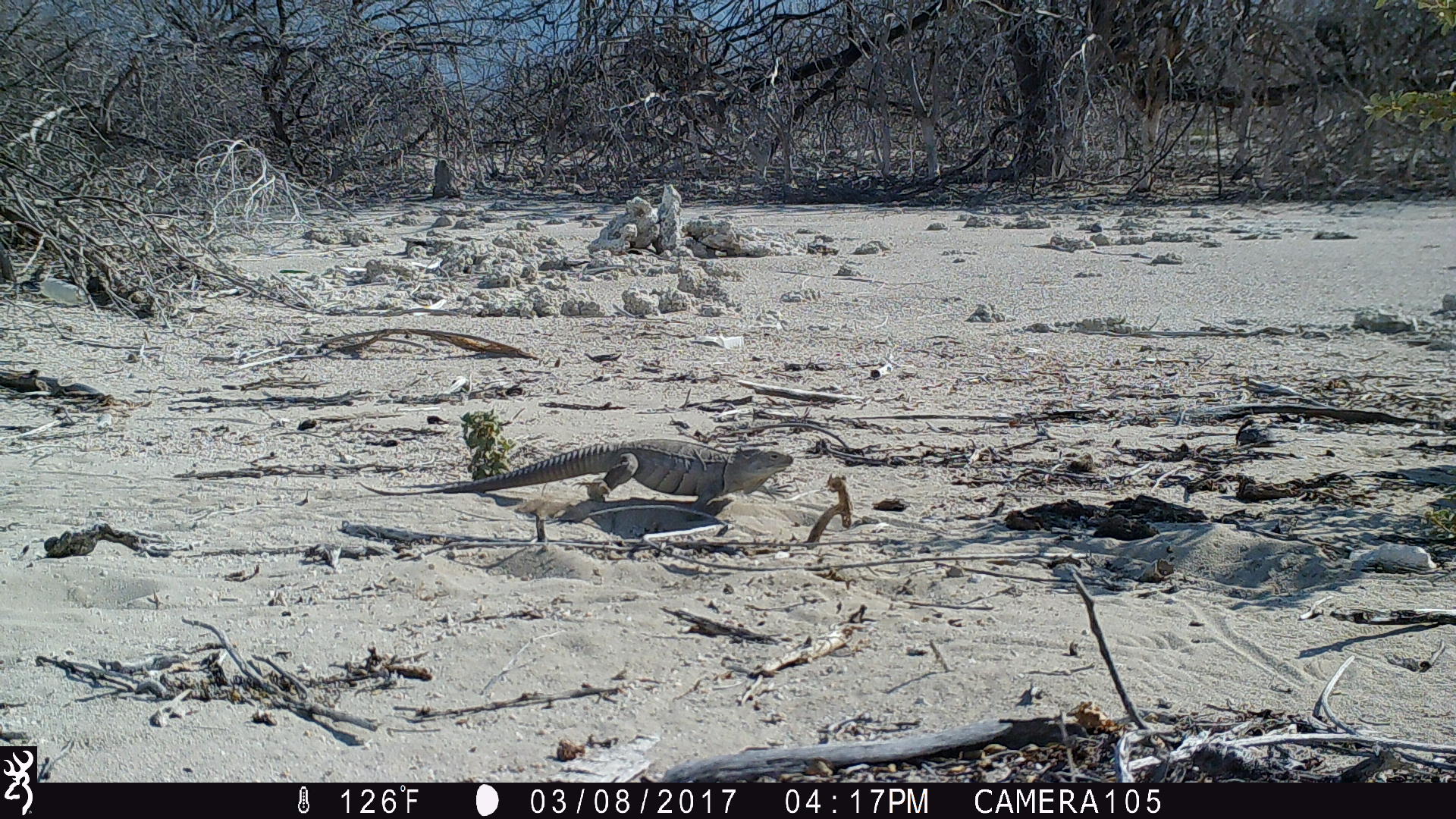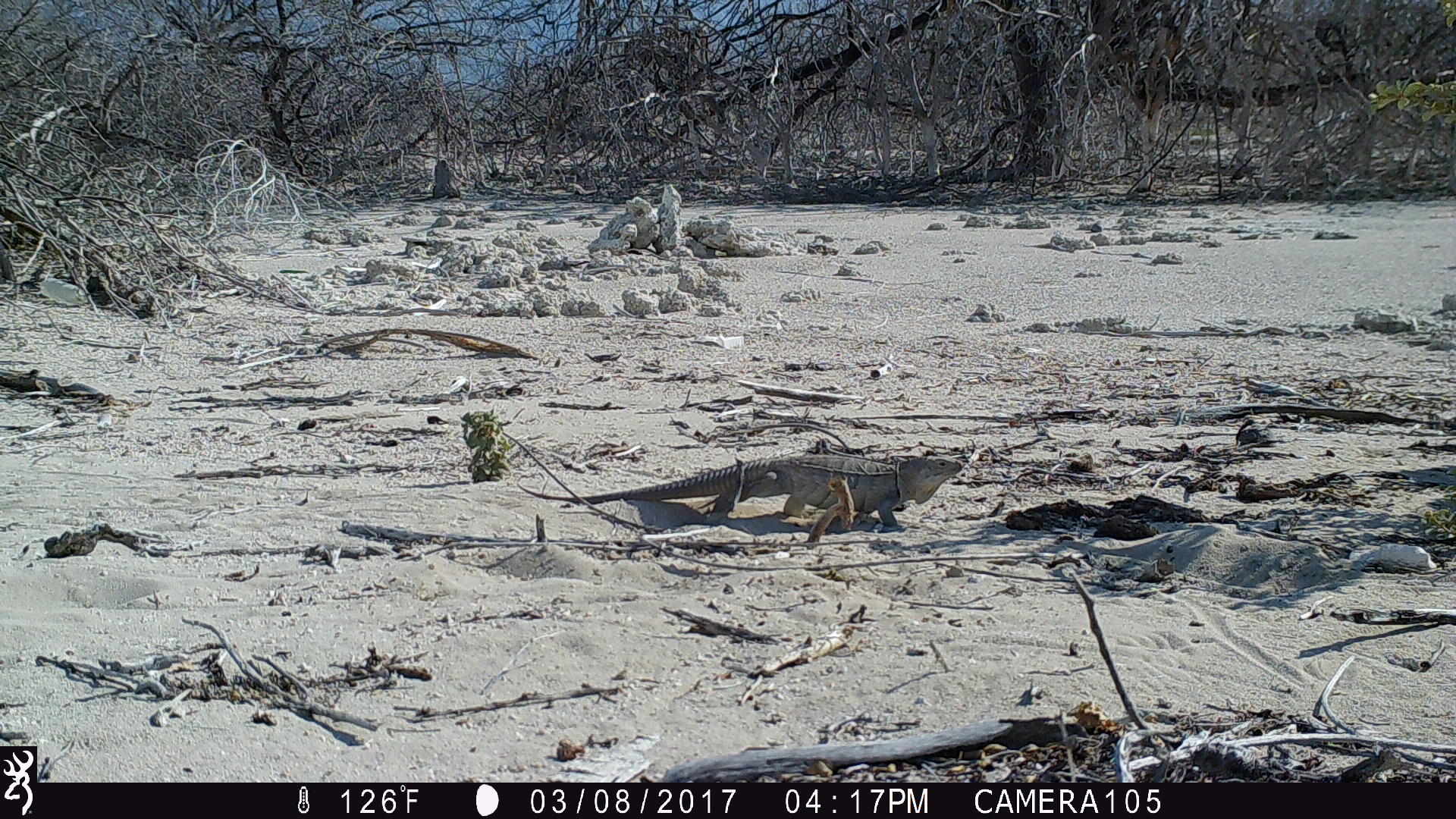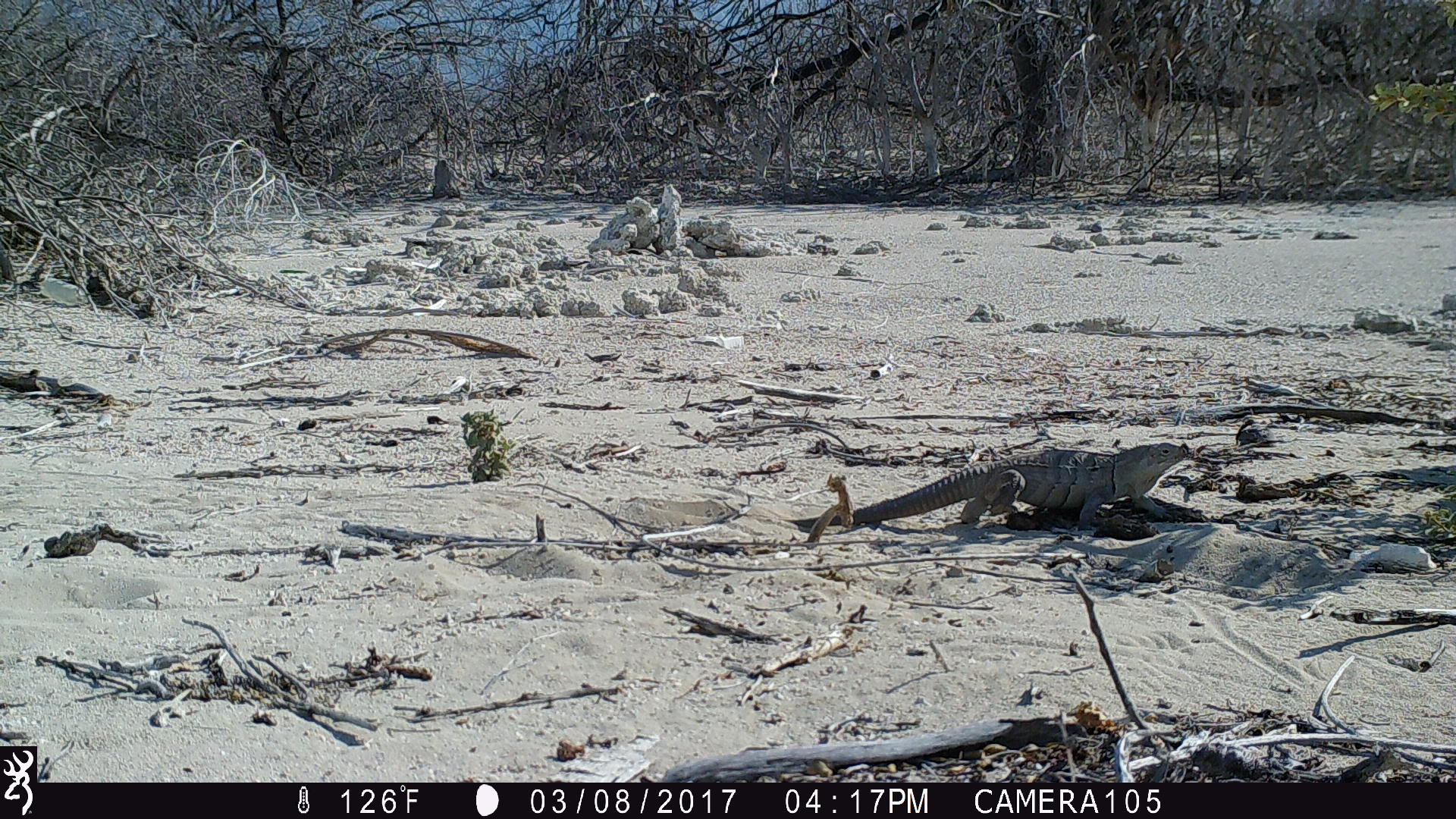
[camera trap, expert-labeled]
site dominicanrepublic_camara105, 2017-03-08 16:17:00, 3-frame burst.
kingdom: Animalia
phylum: Chordata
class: Reptilia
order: Squamata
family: Iguanidae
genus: Iguana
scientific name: Iguana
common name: typical iguanas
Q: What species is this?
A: Iguana (typical iguanas).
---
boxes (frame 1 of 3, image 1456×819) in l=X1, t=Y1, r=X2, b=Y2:
iguana: l=343, t=428, r=796, b=510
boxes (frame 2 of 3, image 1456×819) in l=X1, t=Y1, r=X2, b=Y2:
iguana: l=535, t=452, r=1002, b=535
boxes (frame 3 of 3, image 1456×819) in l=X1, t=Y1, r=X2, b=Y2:
iguana: l=786, t=439, r=1194, b=535